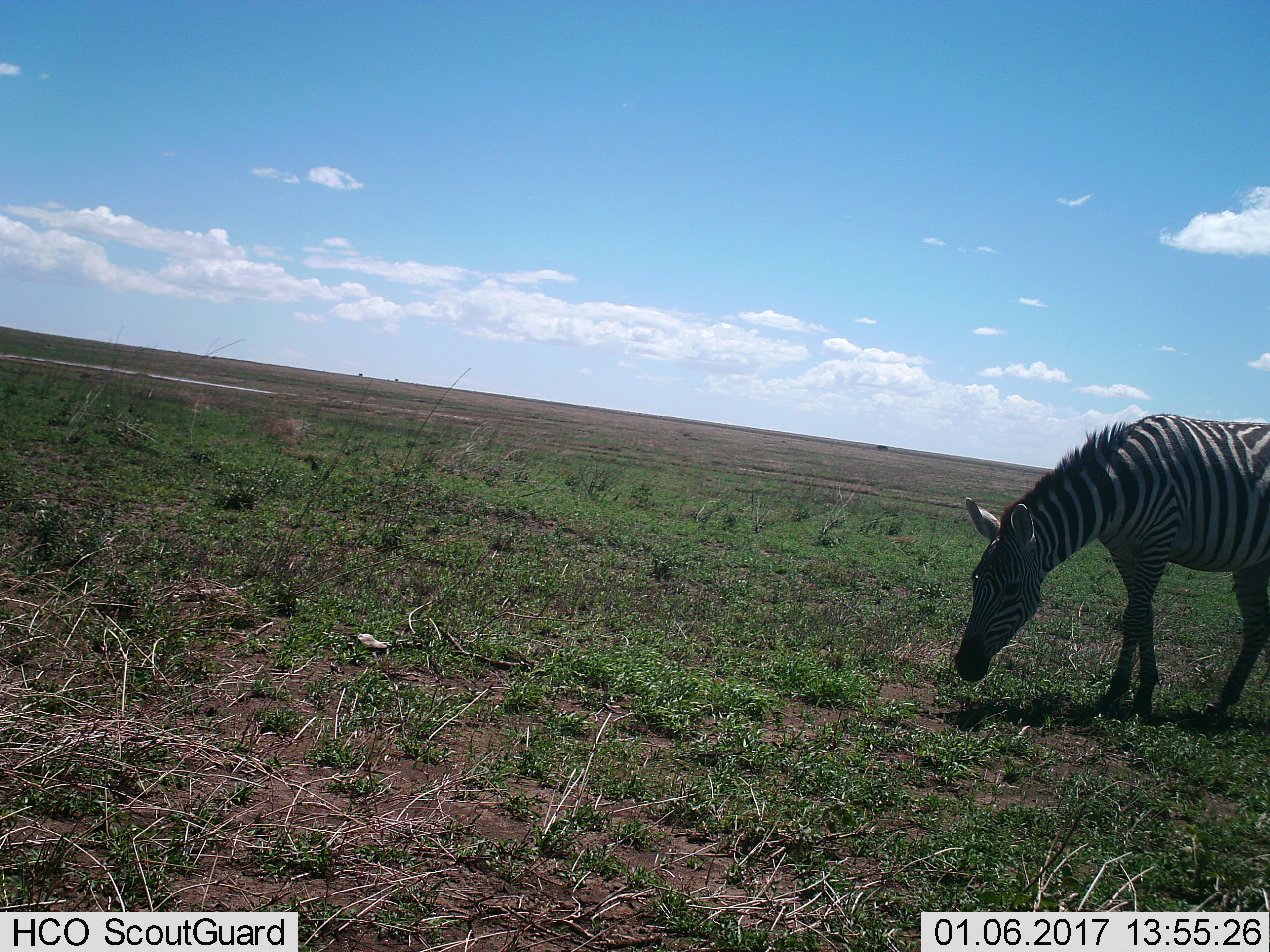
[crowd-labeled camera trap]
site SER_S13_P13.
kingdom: Animalia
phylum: Chordata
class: Mammalia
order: Perissodactyla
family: Equidae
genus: Equus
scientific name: Equus quagga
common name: plains zebra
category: zebraplains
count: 1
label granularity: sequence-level